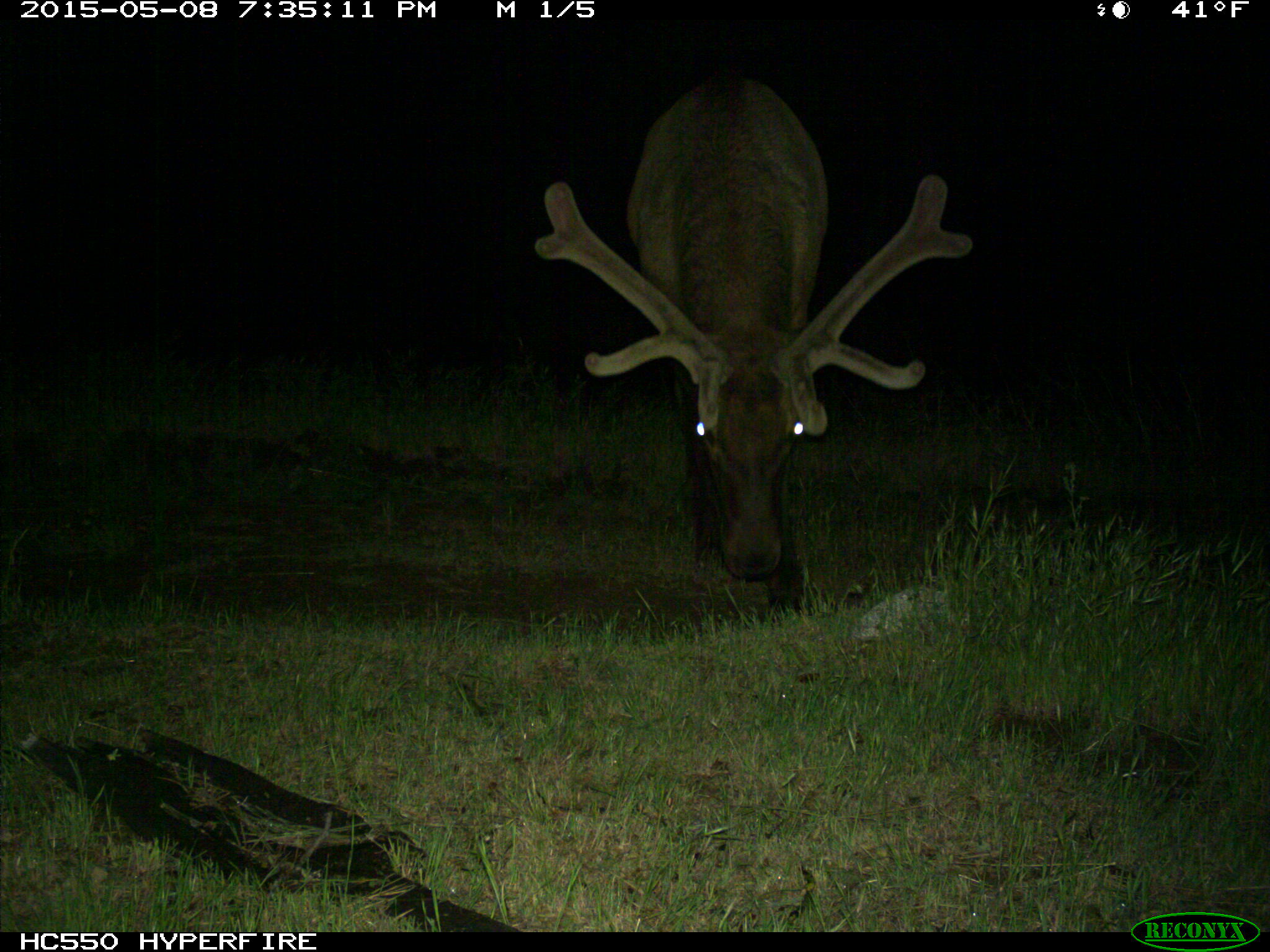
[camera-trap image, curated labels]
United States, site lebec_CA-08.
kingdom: Animalia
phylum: Chordata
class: Mammalia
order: Artiodactyla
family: Cervidae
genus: Cervus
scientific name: Cervus canadensis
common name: elk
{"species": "Cervus canadensis (elk)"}